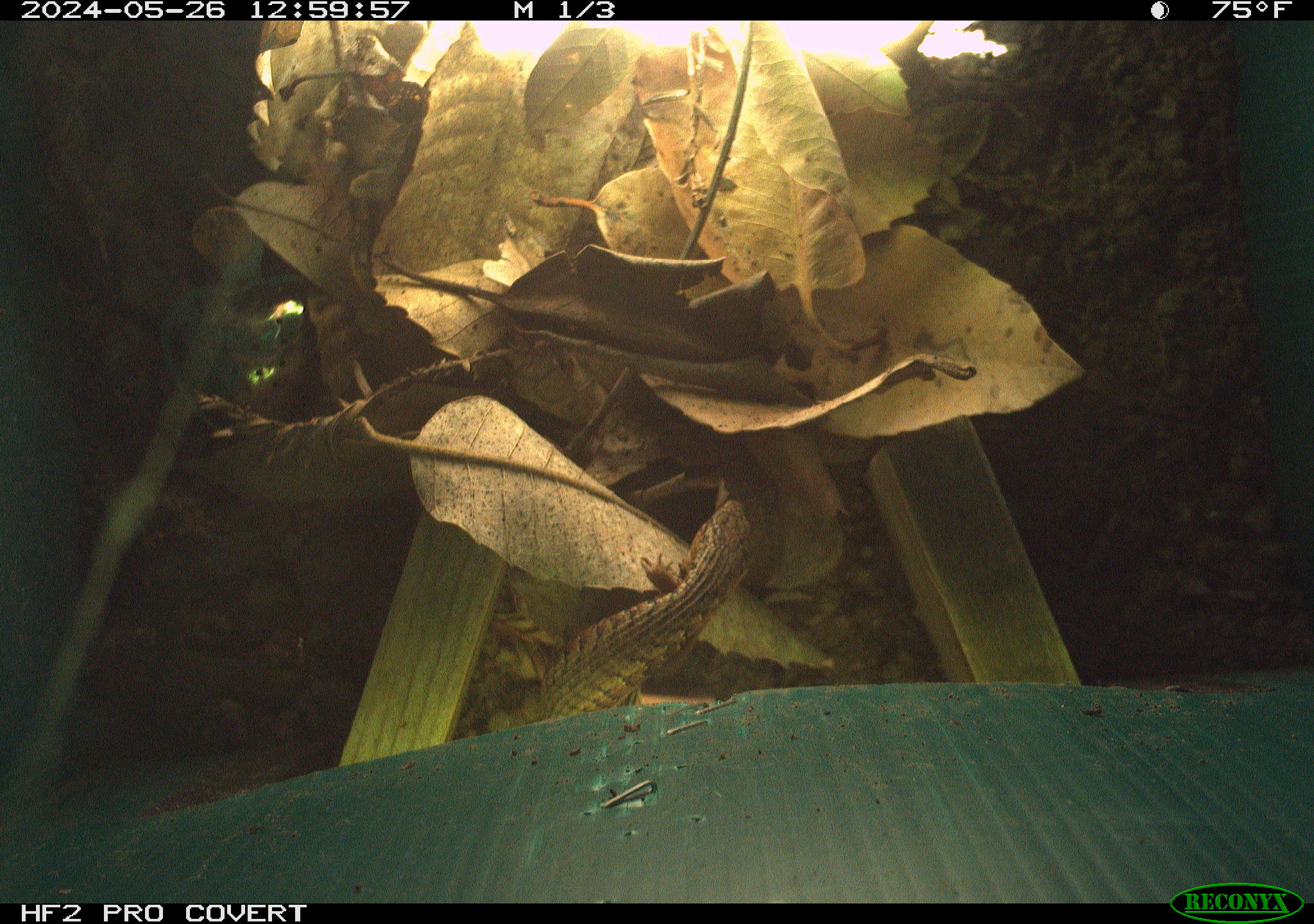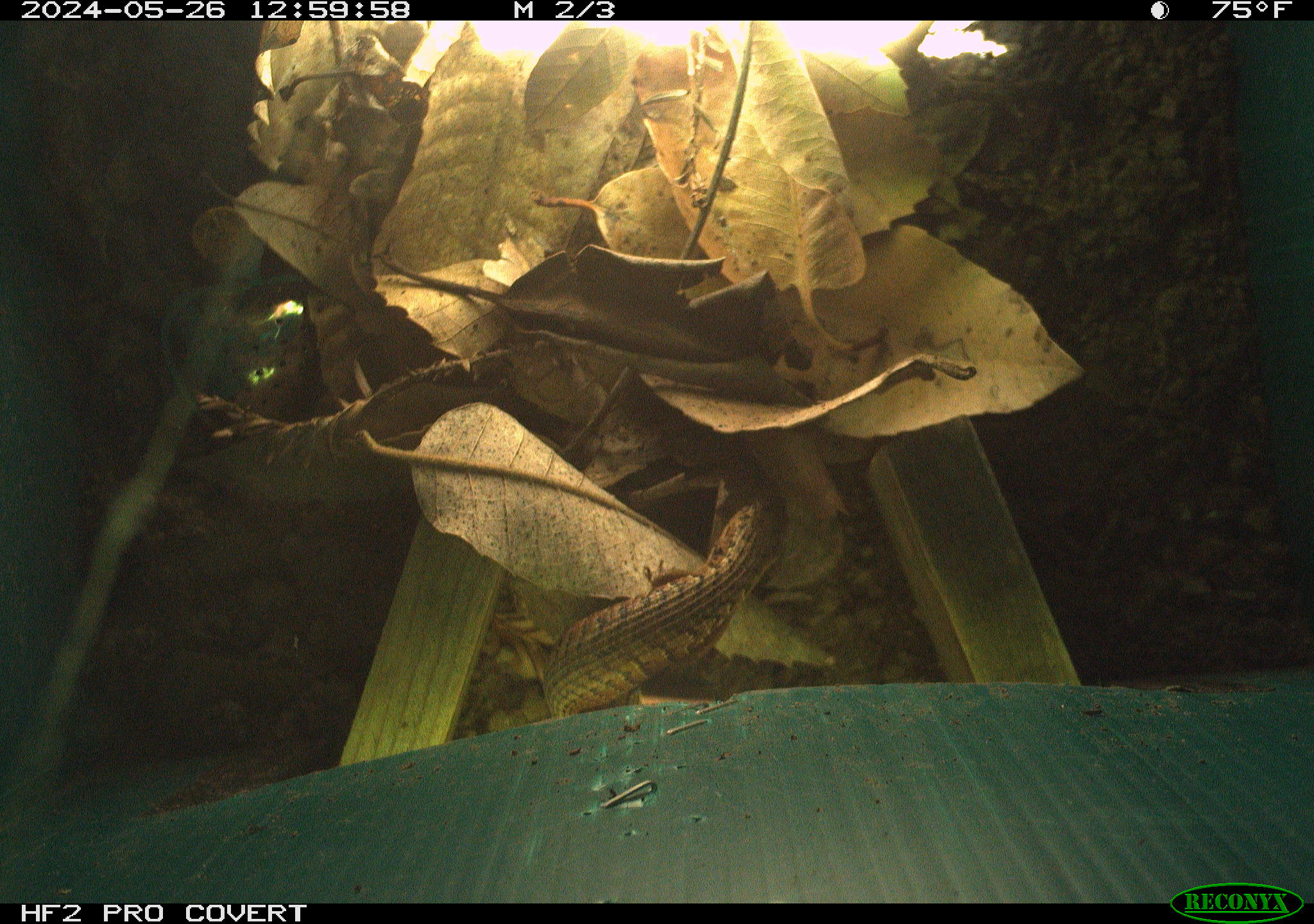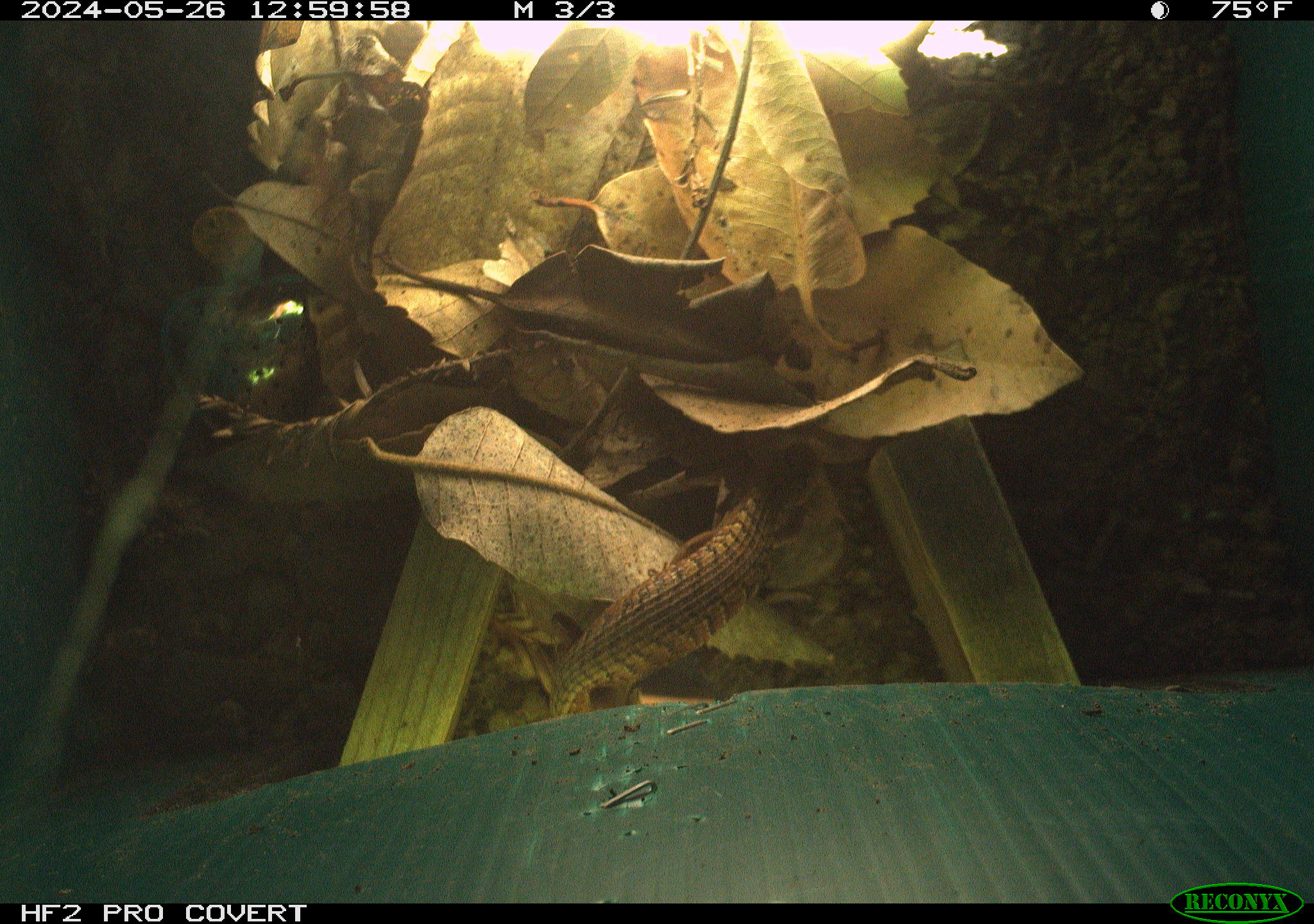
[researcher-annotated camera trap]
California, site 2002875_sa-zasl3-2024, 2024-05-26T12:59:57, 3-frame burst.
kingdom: Animalia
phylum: Chordata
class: Reptilia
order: Squamata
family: Anguidae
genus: Elgaria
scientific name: Elgaria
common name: alligator lizards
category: elgaria species